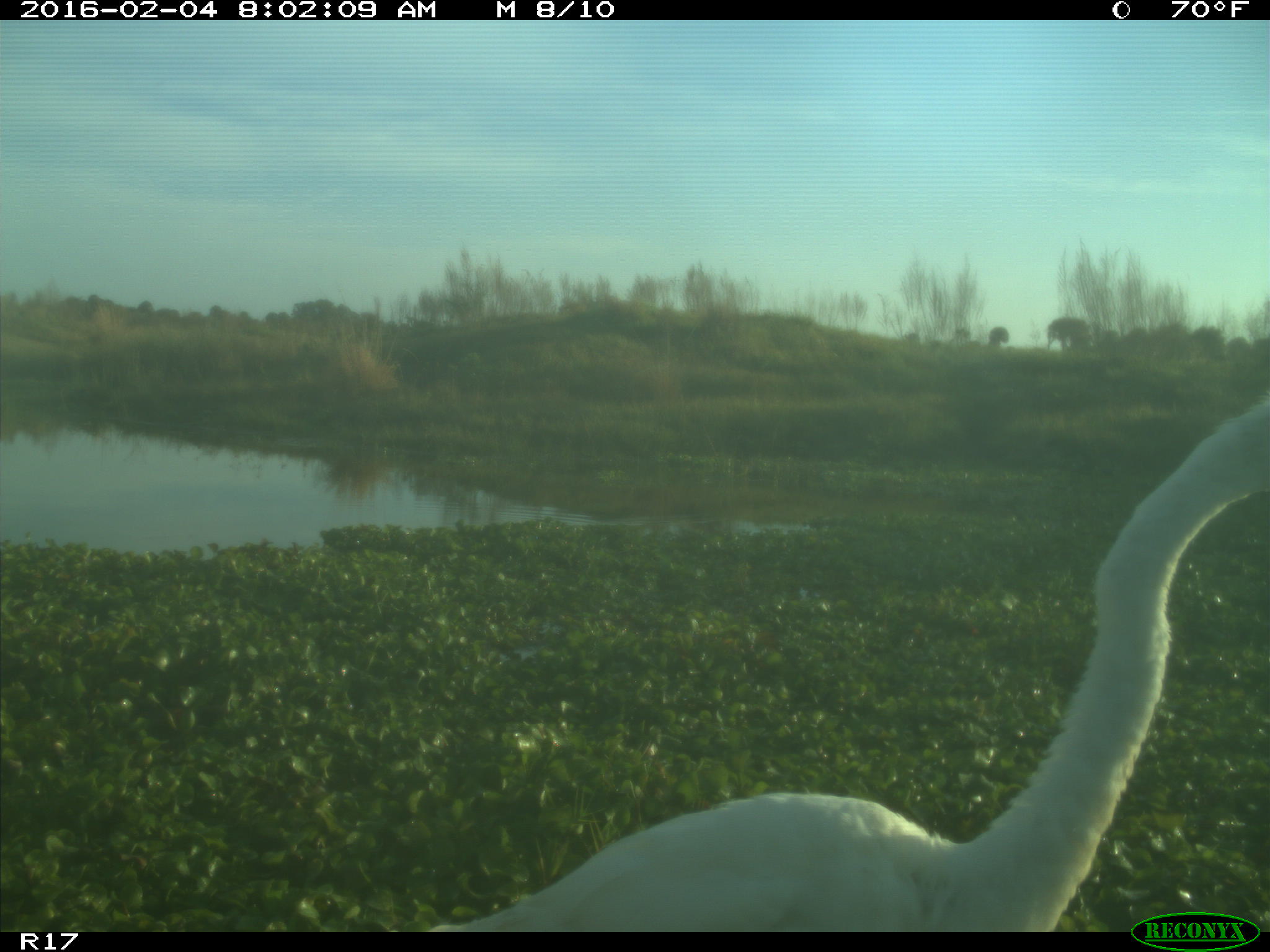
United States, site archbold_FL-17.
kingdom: Animalia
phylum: Chordata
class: Aves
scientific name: Aves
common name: birds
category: unidentified bird